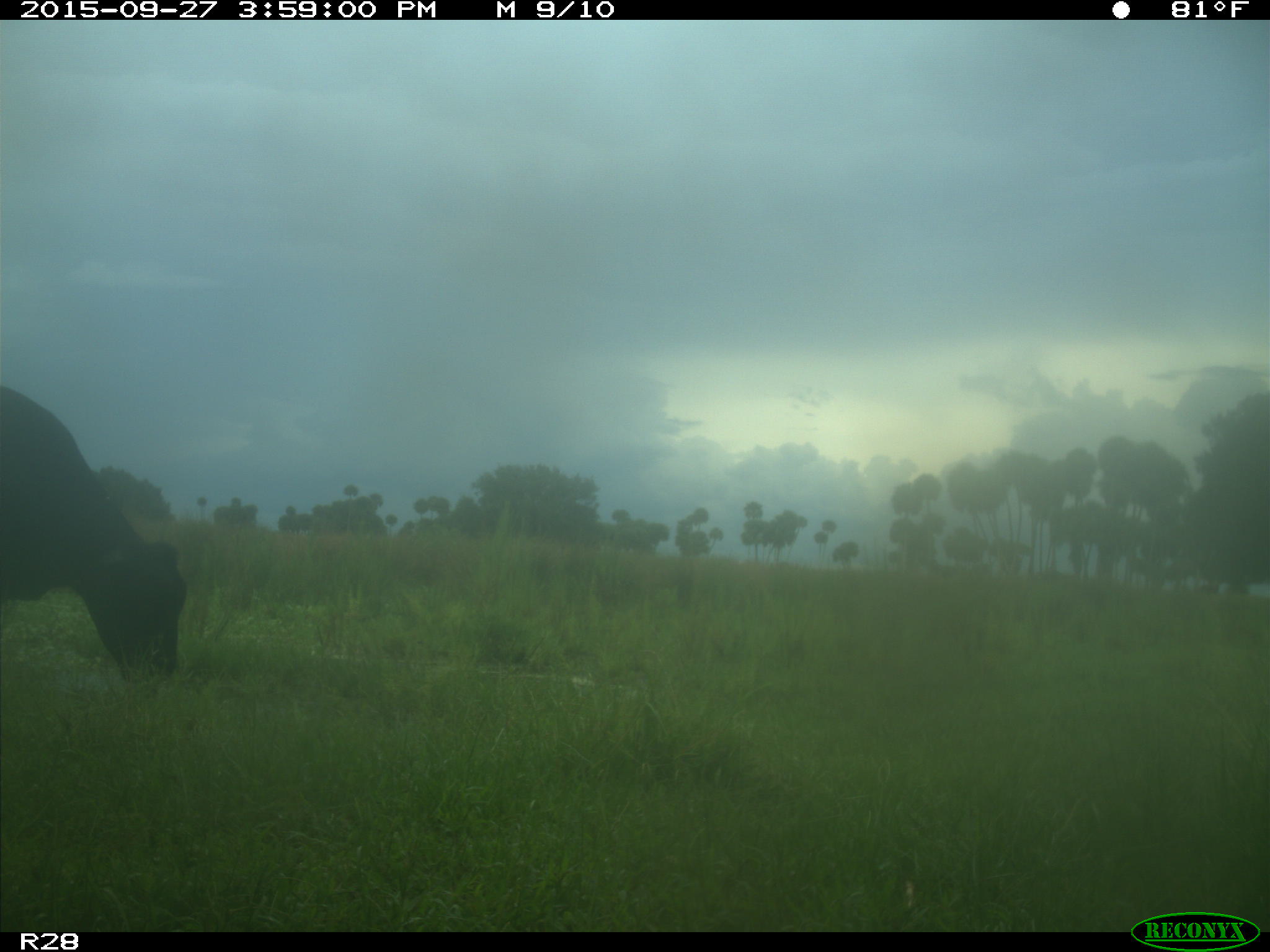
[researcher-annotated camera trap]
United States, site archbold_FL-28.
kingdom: Animalia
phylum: Chordata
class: Mammalia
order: Artiodactyla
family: Bovidae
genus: Bos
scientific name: Bos taurus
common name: domestic cow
Bos taurus (domestic cow).